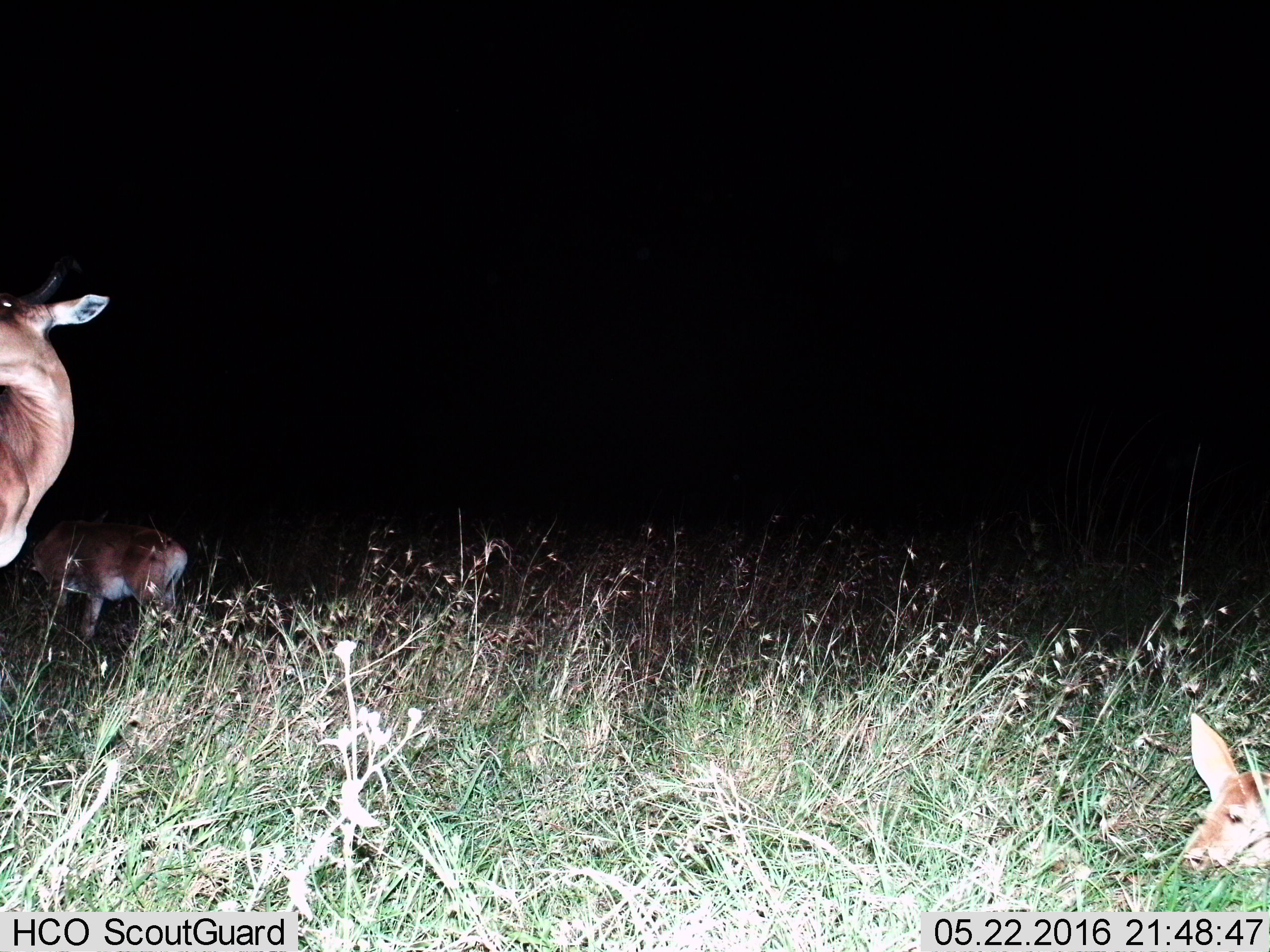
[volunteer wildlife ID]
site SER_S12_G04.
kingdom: Animalia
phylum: Chordata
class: Mammalia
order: Artiodactyla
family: Bovidae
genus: Alcelaphus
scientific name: Alcelaphus buselaphus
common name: hartebeest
Hartebeest (Alcelaphus buselaphus), count 3. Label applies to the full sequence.